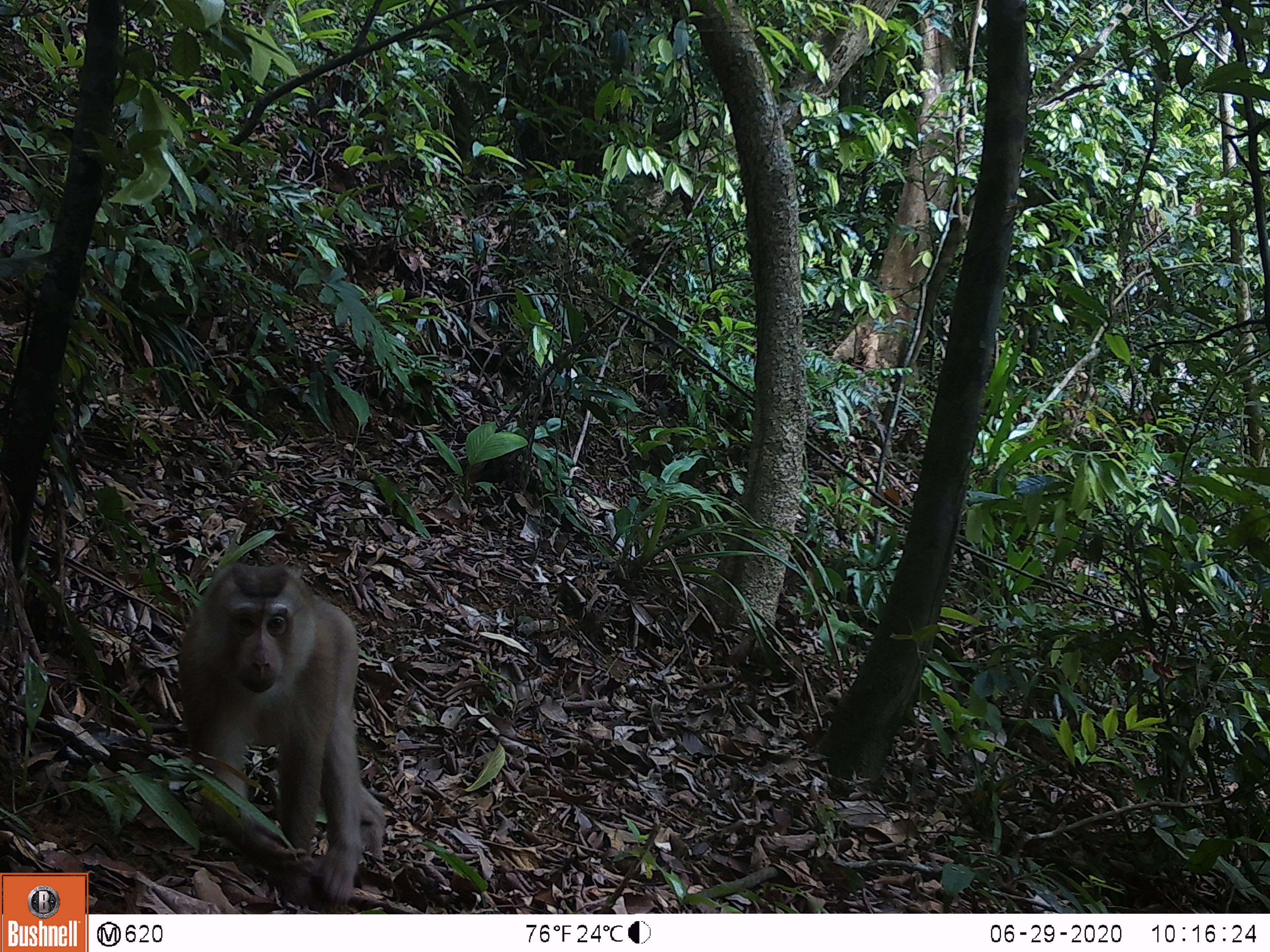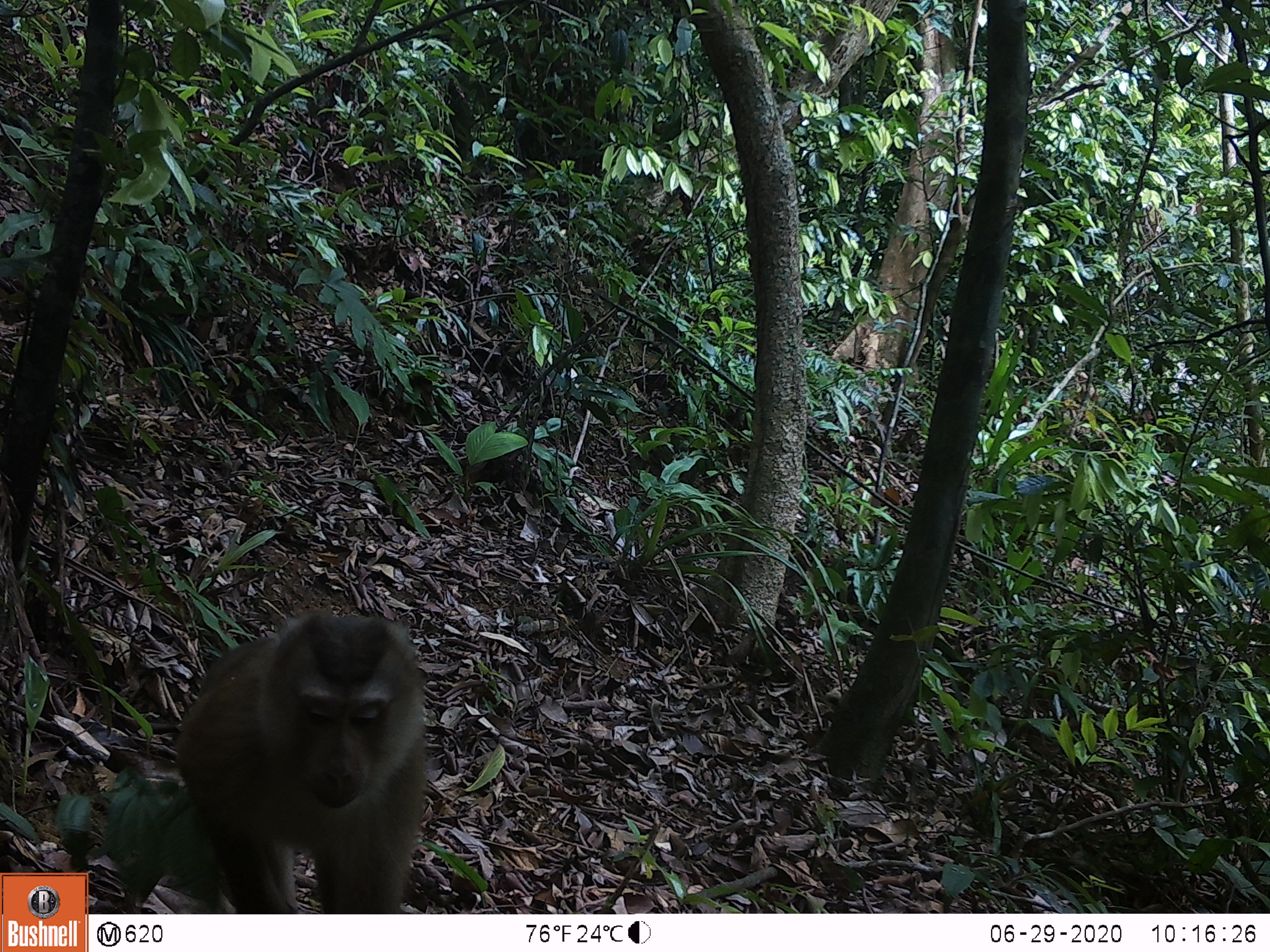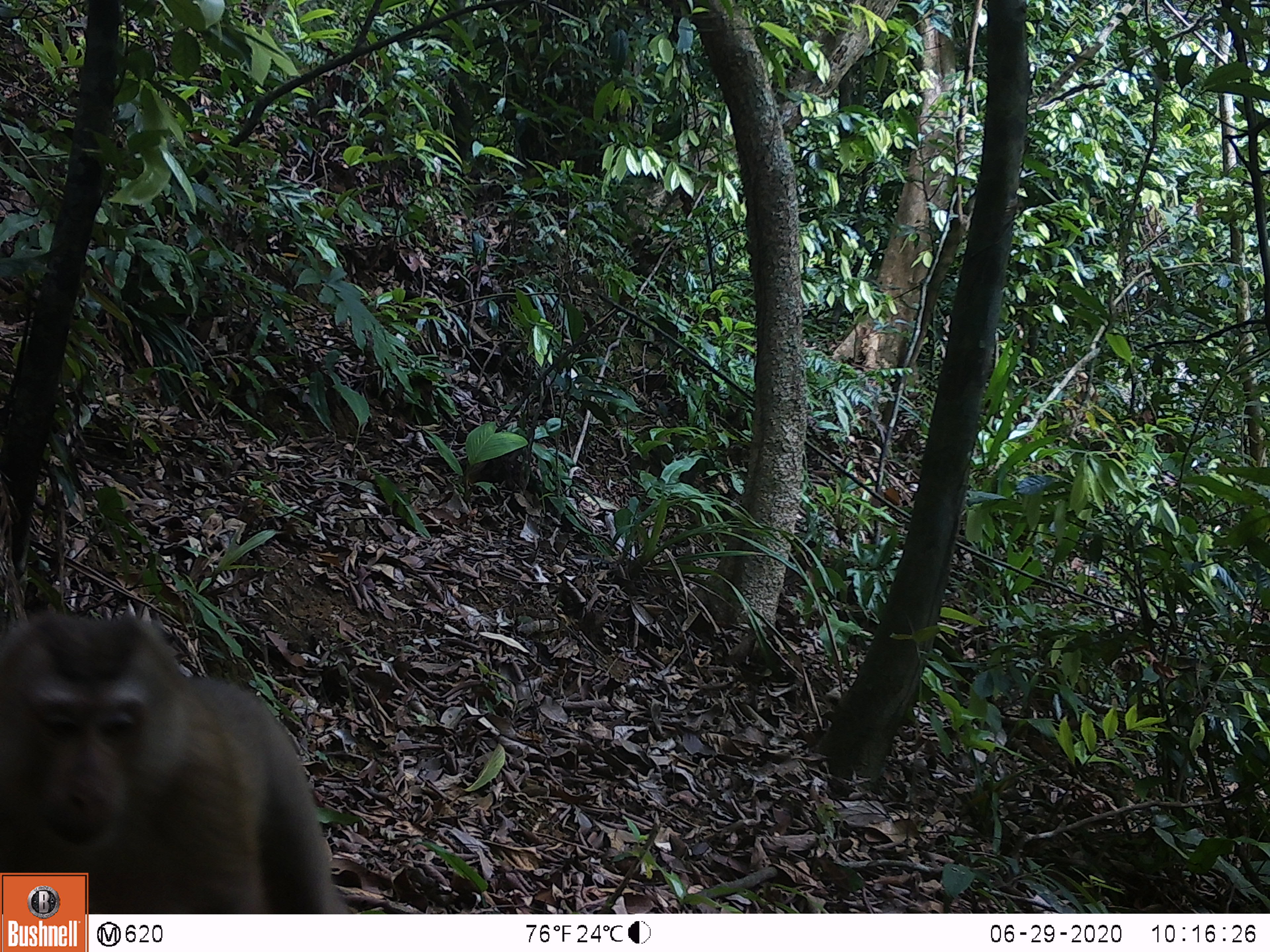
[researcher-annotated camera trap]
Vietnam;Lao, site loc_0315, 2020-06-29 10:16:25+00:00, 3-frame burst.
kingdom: Animalia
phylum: Chordata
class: Mammalia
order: Primates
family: Cercopithecidae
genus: Macaca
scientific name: Macaca nemestrina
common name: pig-tailed macaque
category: pig tailed macaque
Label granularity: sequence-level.